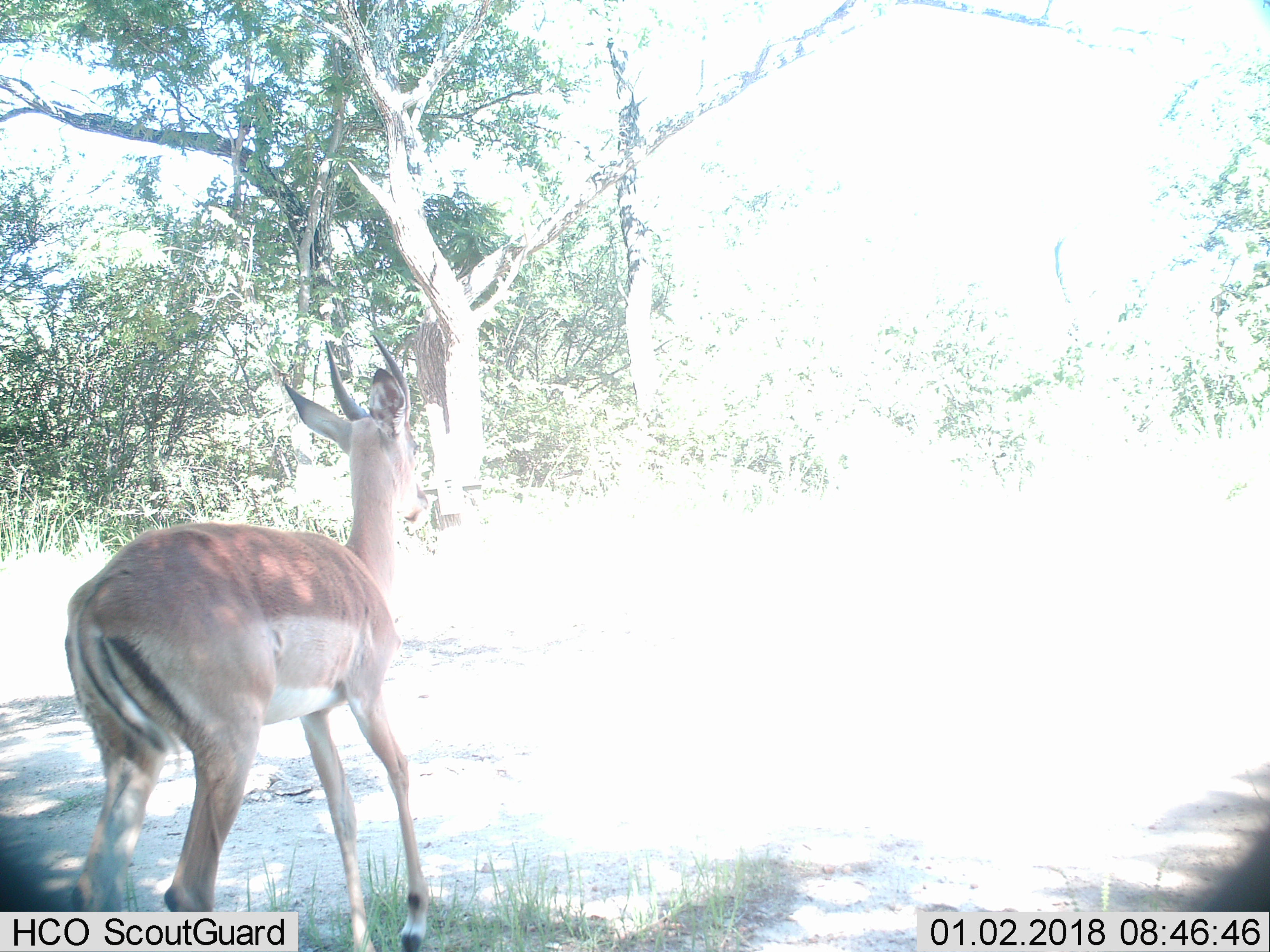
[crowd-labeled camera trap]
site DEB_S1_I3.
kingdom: Animalia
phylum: Chordata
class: Mammalia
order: Artiodactyla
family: Bovidae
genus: Aepyceros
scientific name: Aepyceros melampus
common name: impala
Impala (Aepyceros melampus), count 1. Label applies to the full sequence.